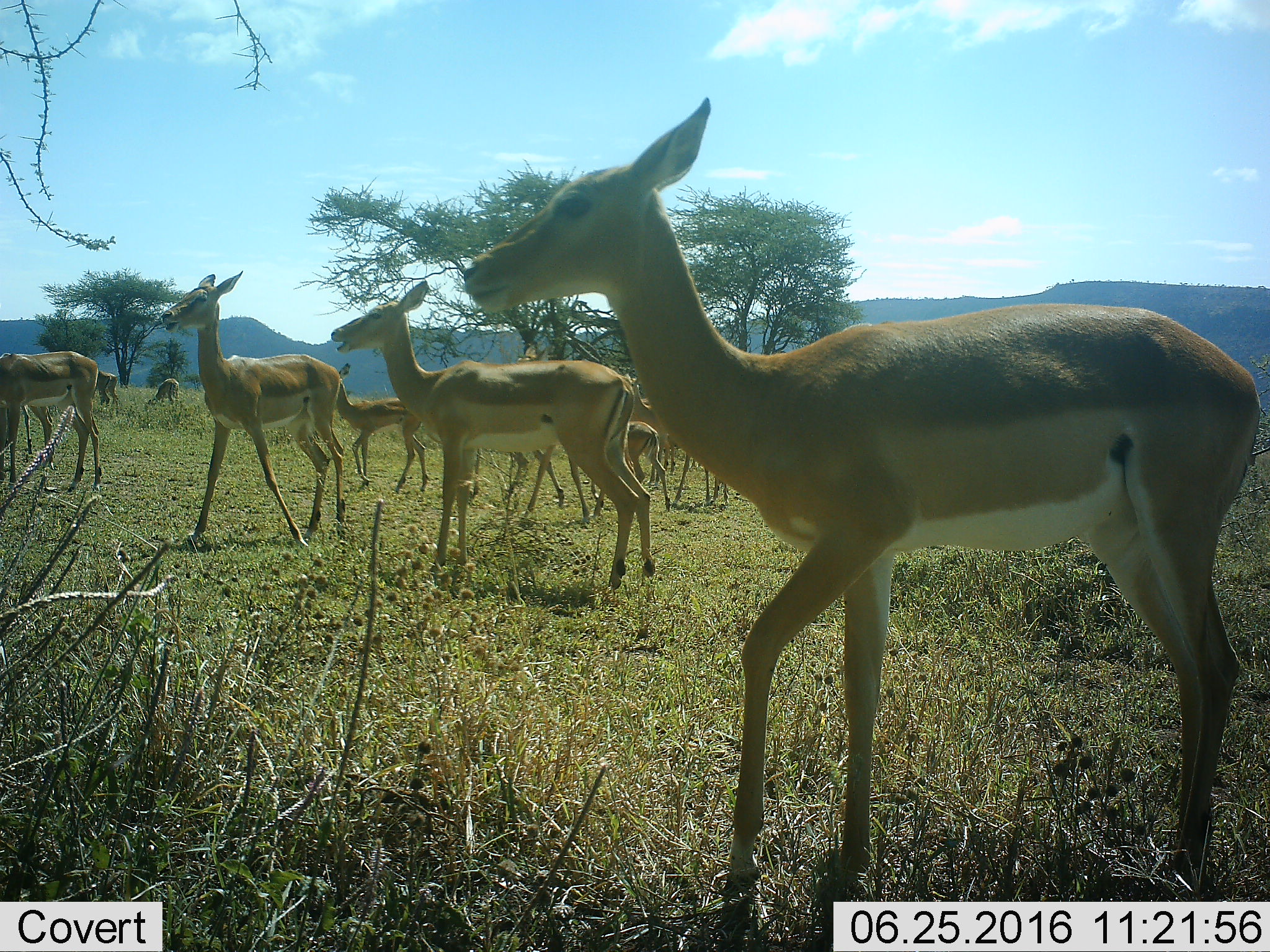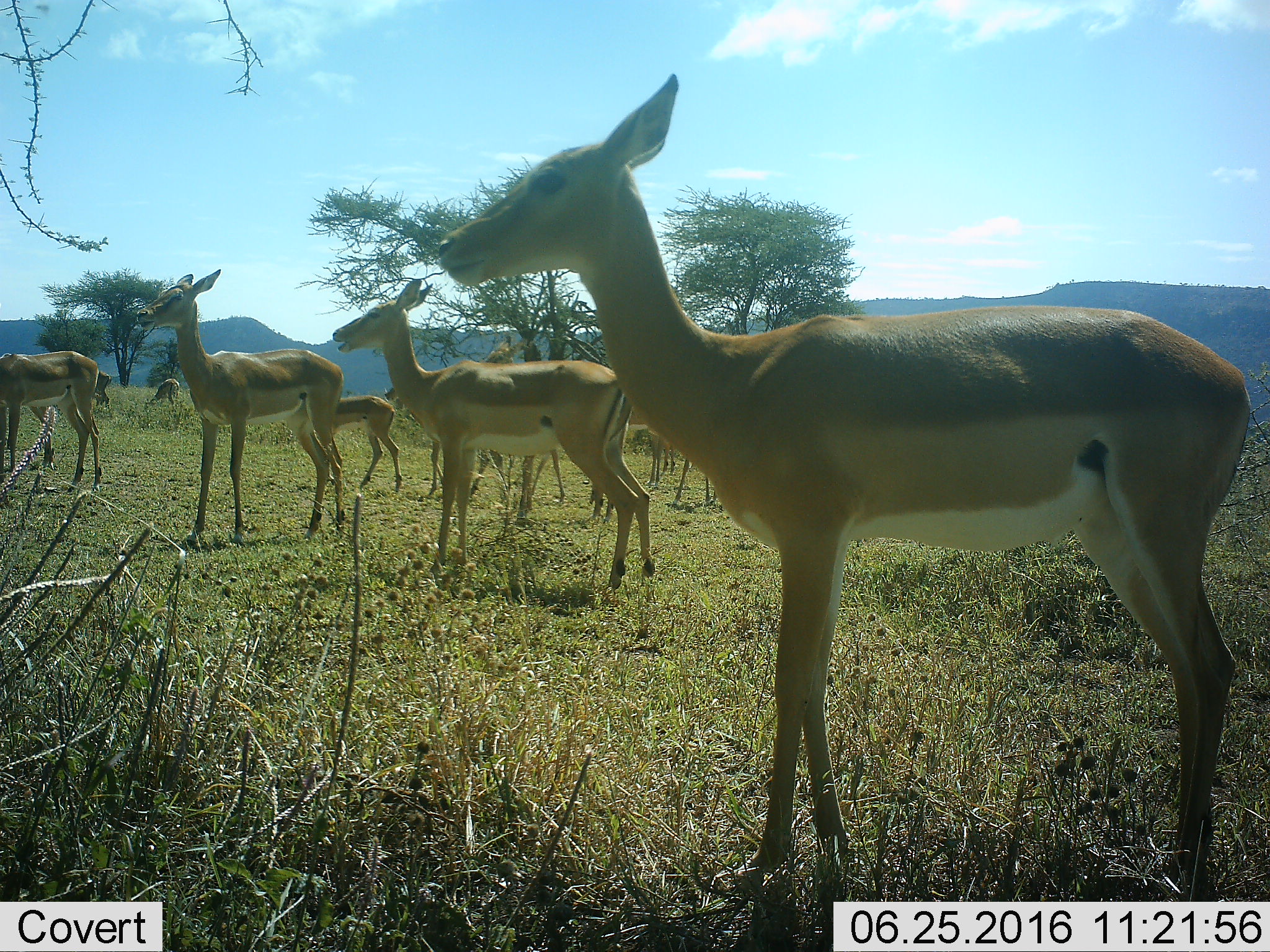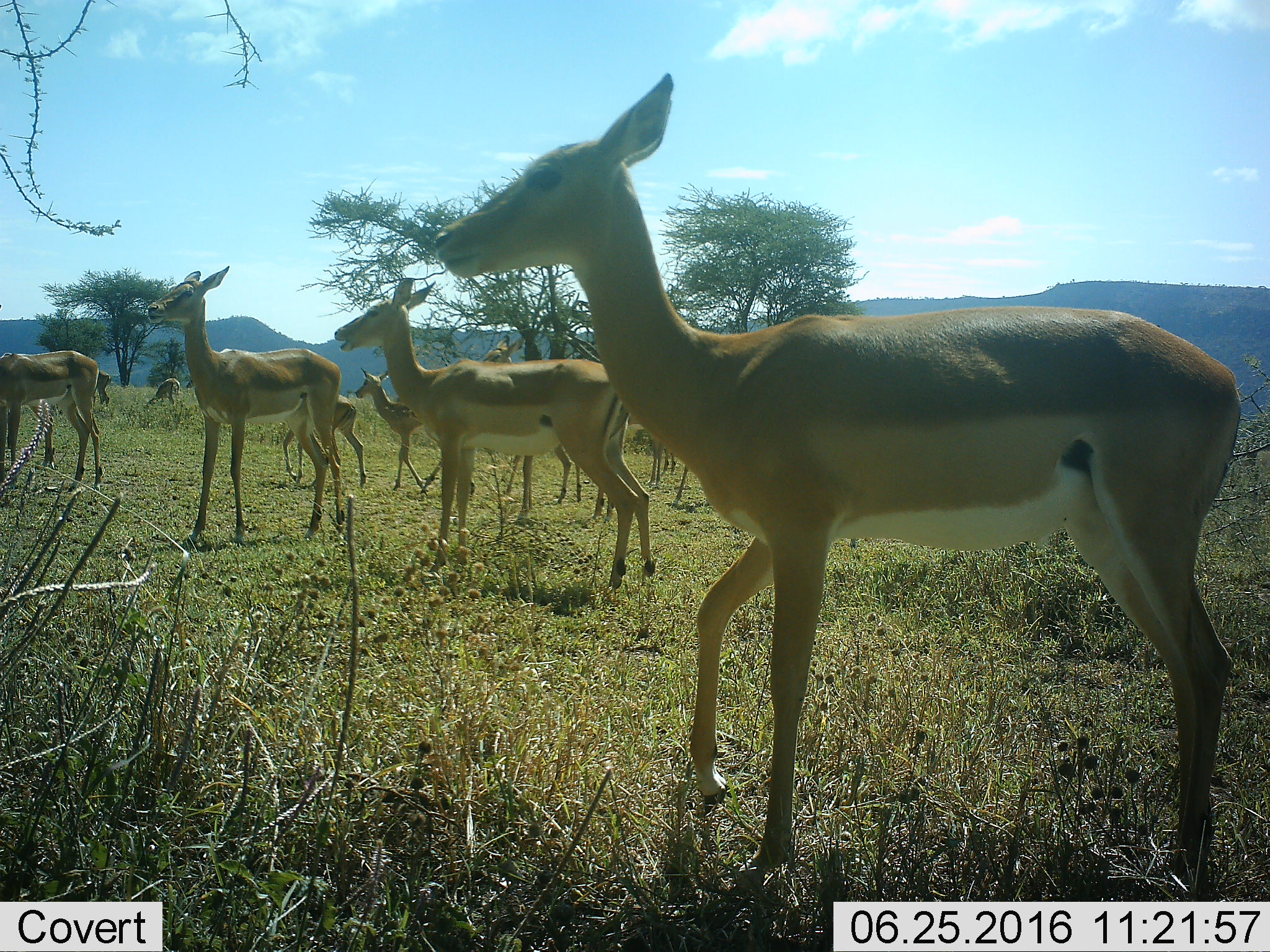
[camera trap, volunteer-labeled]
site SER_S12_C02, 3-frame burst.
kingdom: Animalia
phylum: Chordata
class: Mammalia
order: Artiodactyla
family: Bovidae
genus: Aepyceros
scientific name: Aepyceros melampus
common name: impala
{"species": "impala (Aepyceros melampus)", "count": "11-50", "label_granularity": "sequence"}